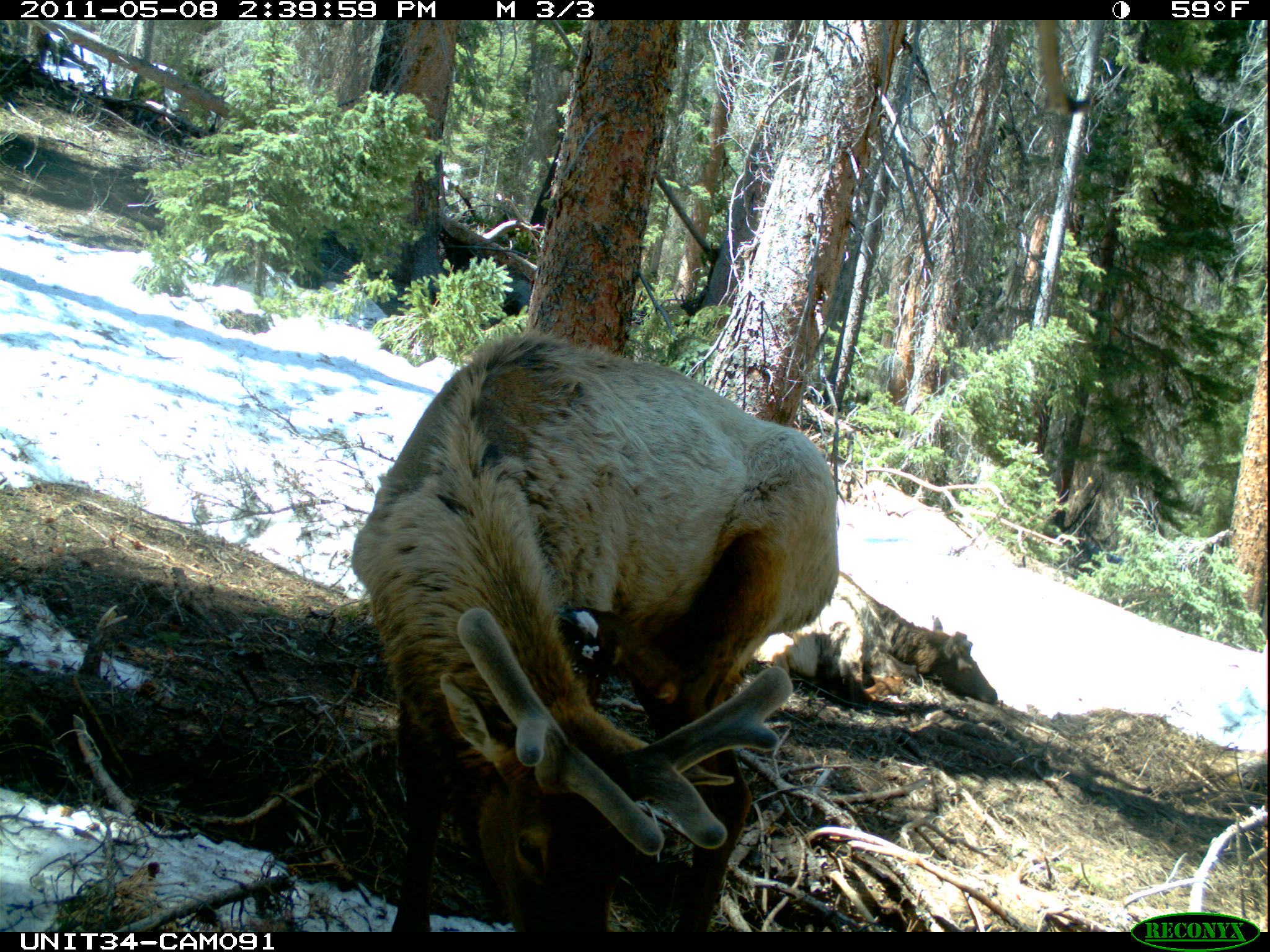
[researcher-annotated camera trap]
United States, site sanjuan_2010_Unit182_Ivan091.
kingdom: Animalia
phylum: Chordata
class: Mammalia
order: Artiodactyla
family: Cervidae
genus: Cervus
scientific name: Cervus elaphus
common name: red deer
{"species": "Cervus elaphus (red deer)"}